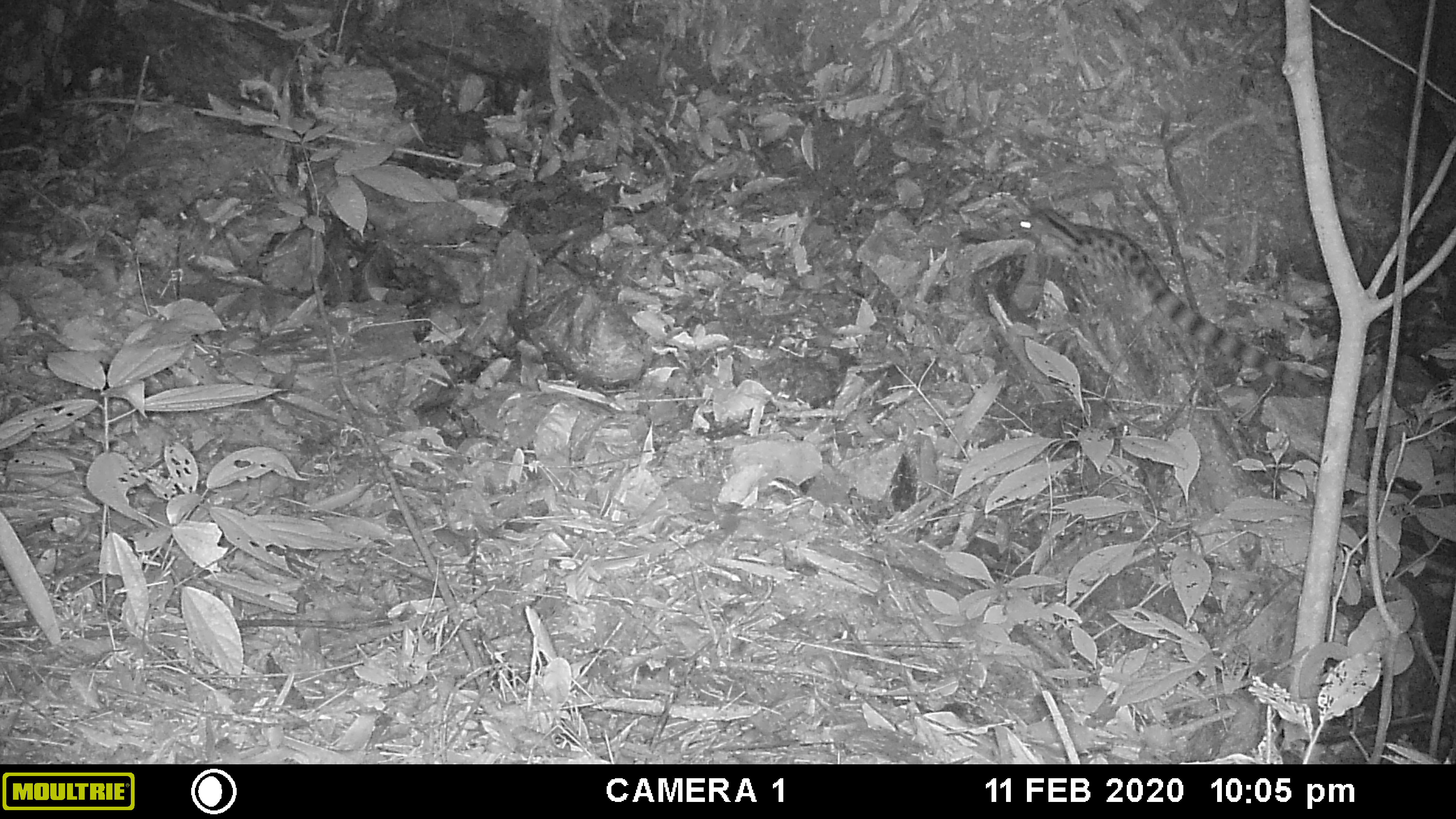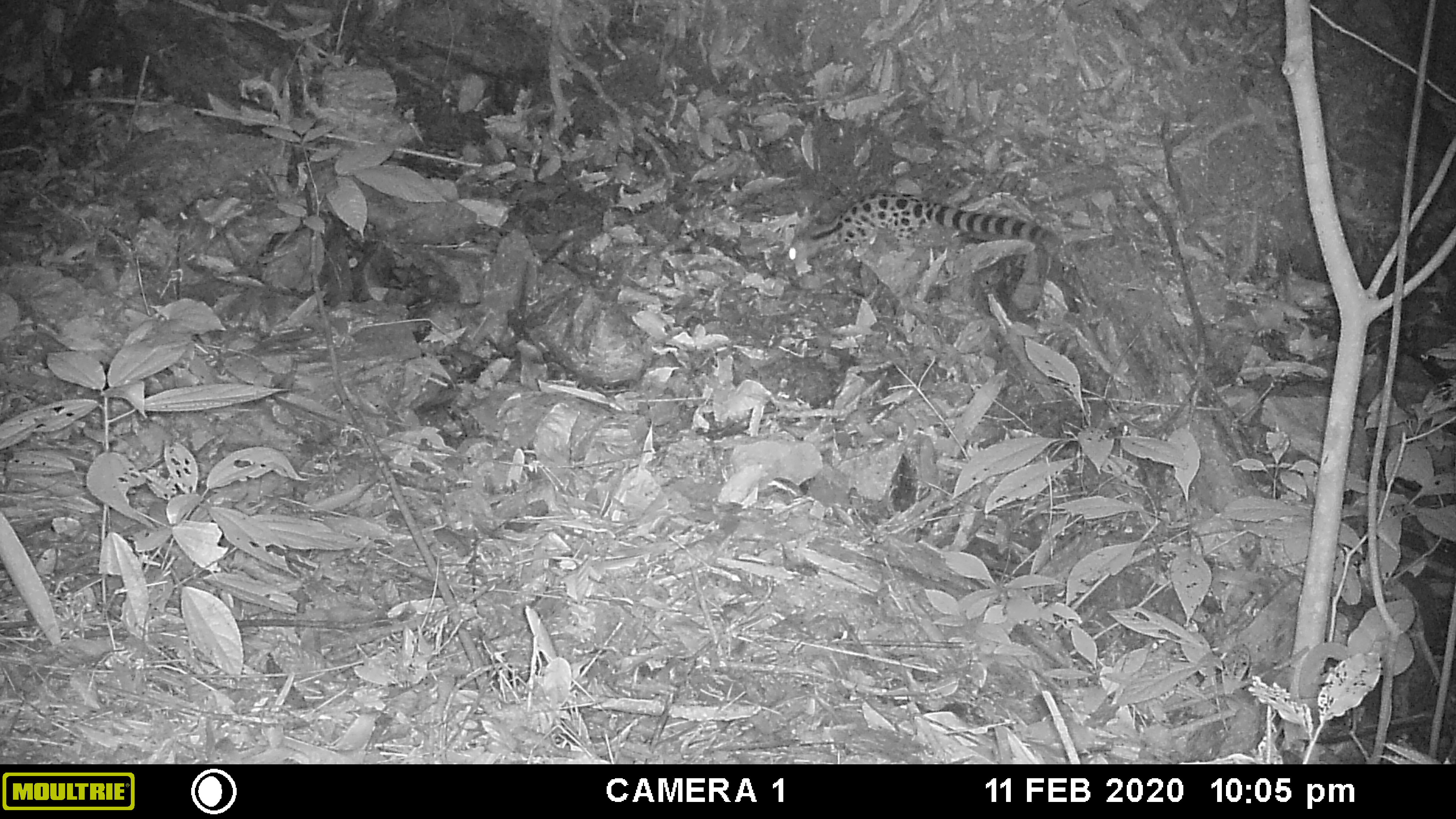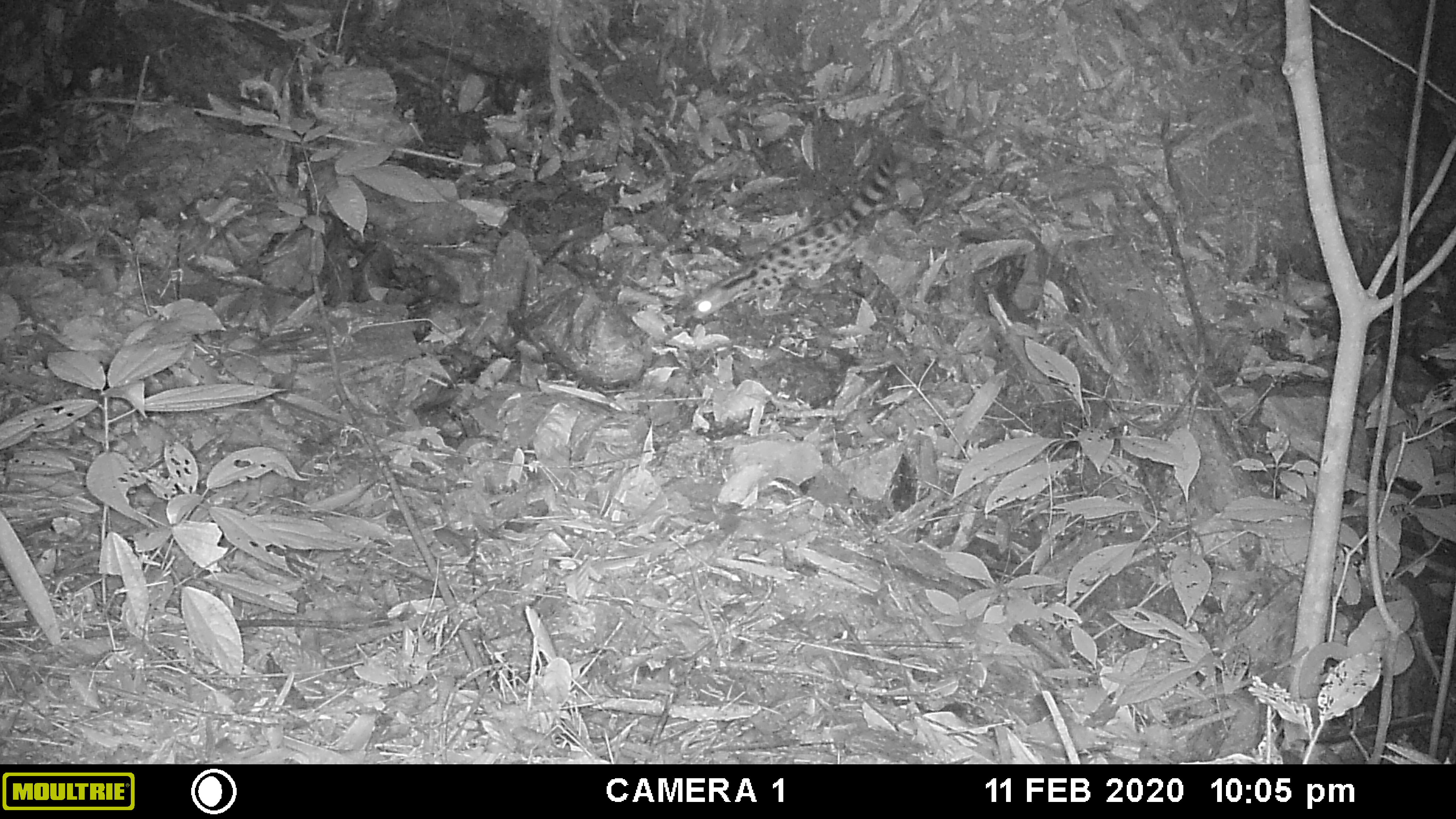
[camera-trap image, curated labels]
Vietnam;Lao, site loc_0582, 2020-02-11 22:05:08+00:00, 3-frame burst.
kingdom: Animalia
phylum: Chordata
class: Mammalia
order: Carnivora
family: Prionodontidae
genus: Prionodon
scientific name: Prionodon pardicolor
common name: spotted linsang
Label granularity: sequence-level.